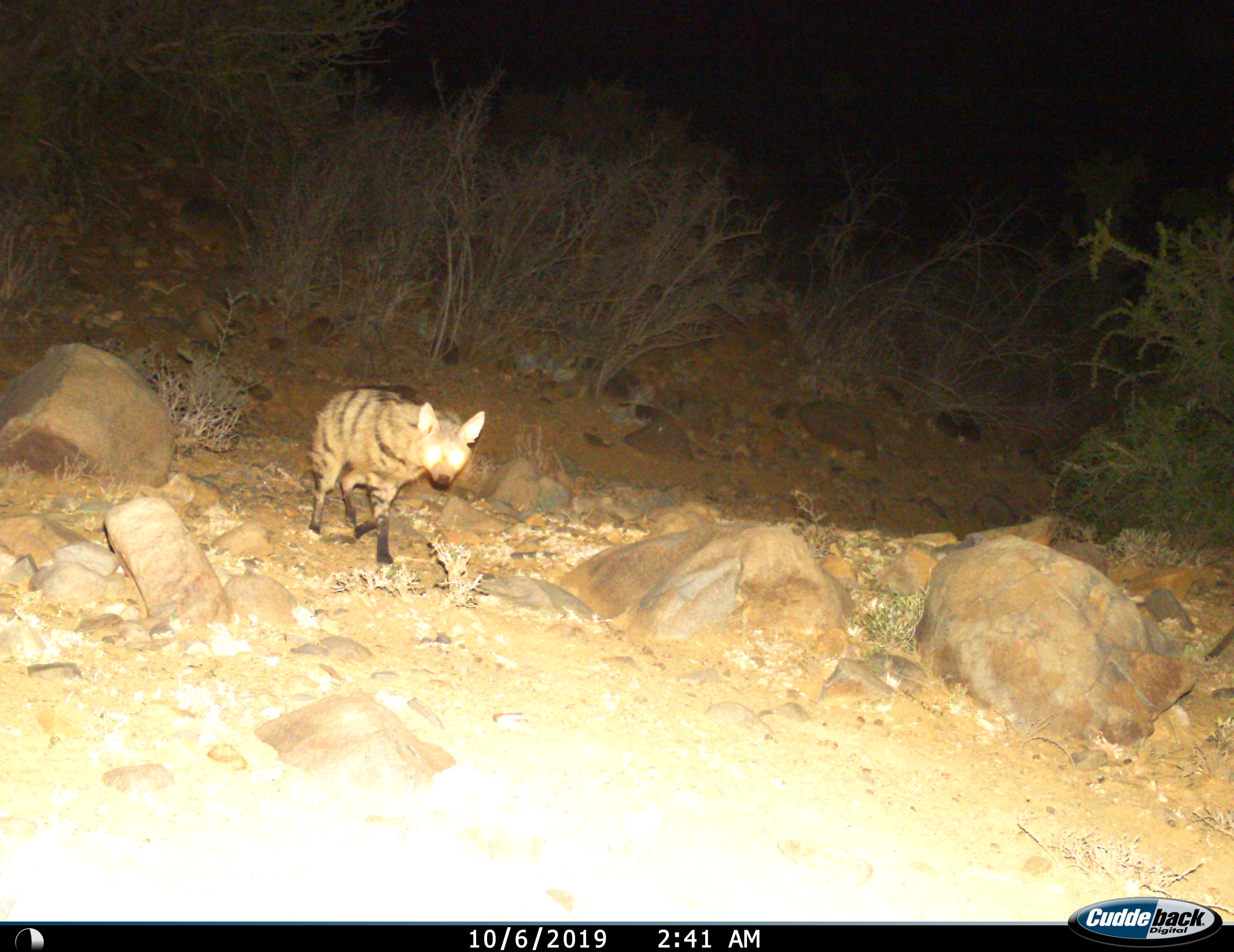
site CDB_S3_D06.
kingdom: Animalia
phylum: Chordata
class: Mammalia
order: Carnivora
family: Hyaenidae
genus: Proteles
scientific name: Proteles cristatus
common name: aardwolf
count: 1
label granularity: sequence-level